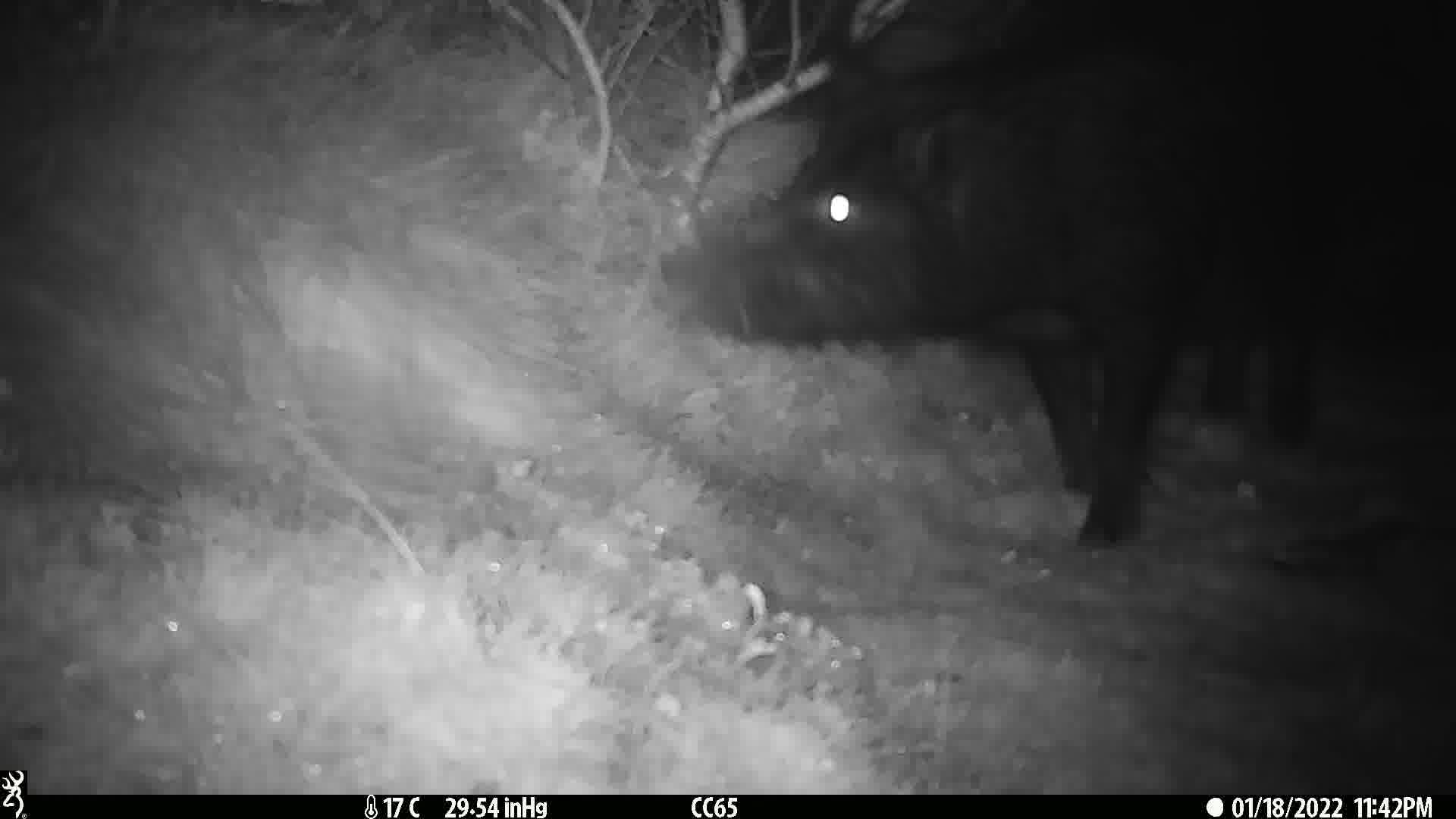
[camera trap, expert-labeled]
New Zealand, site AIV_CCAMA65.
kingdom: Animalia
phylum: Chordata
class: Mammalia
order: Artiodactyla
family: Suidae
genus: Sus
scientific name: Sus scrofa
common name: pig